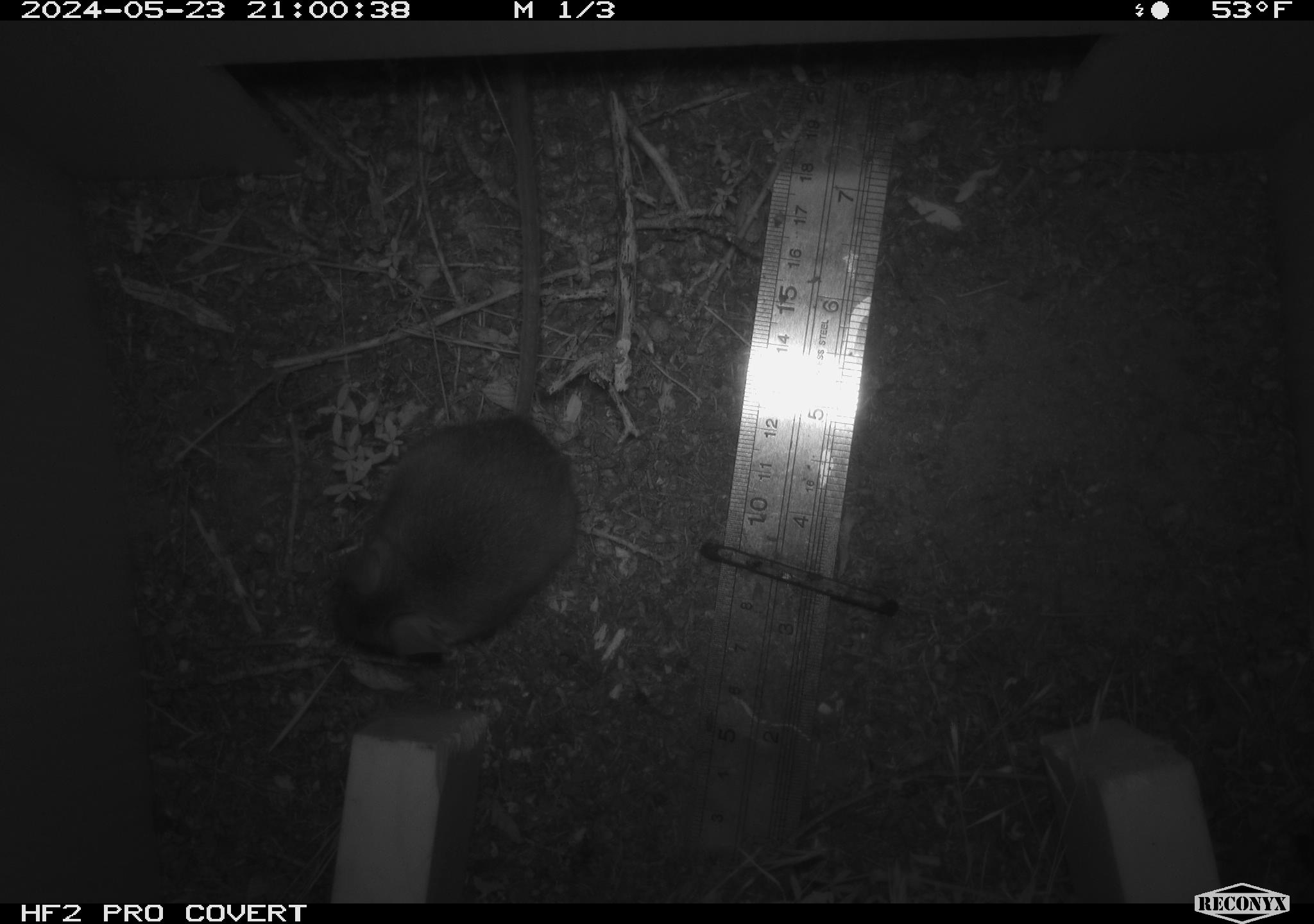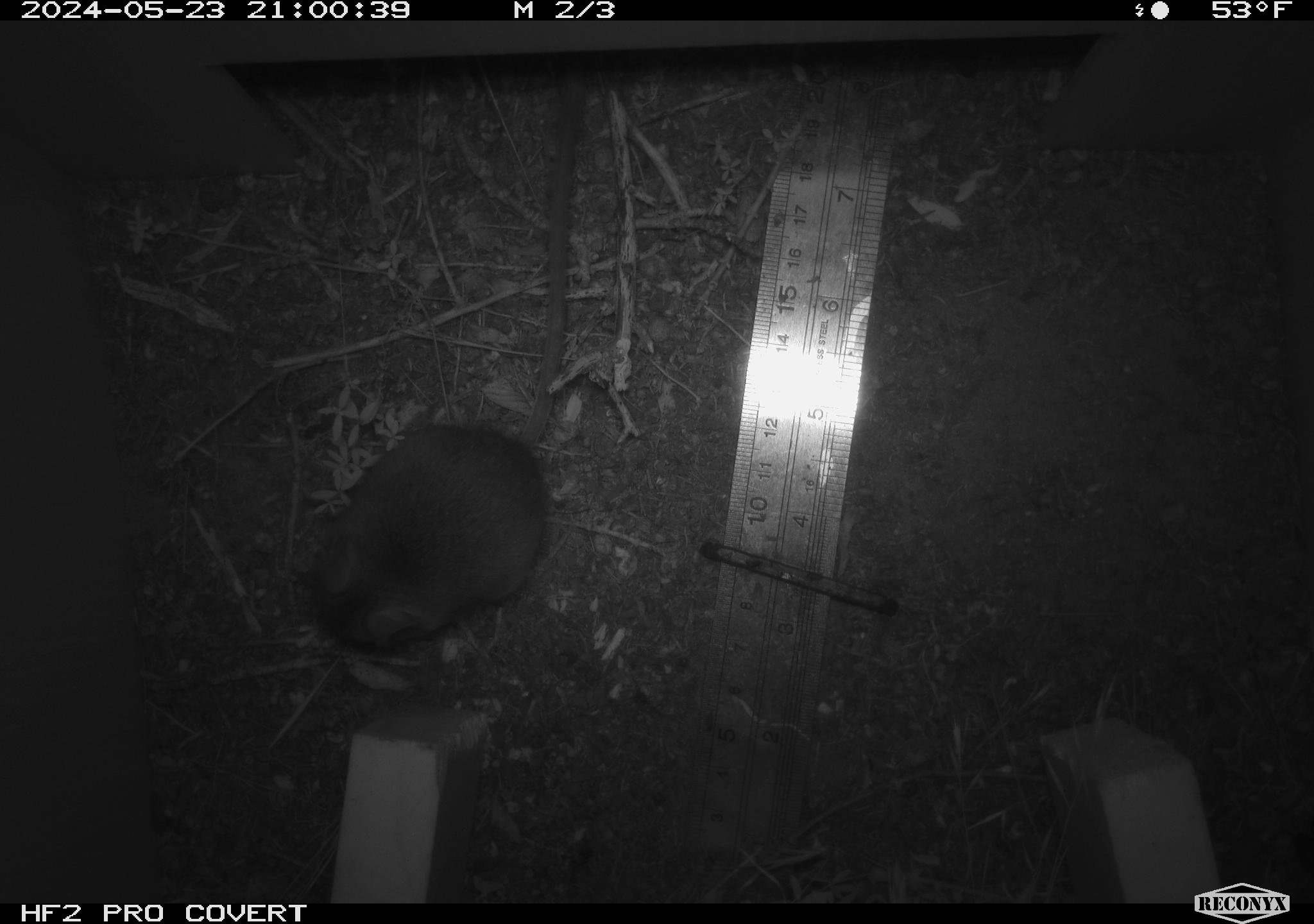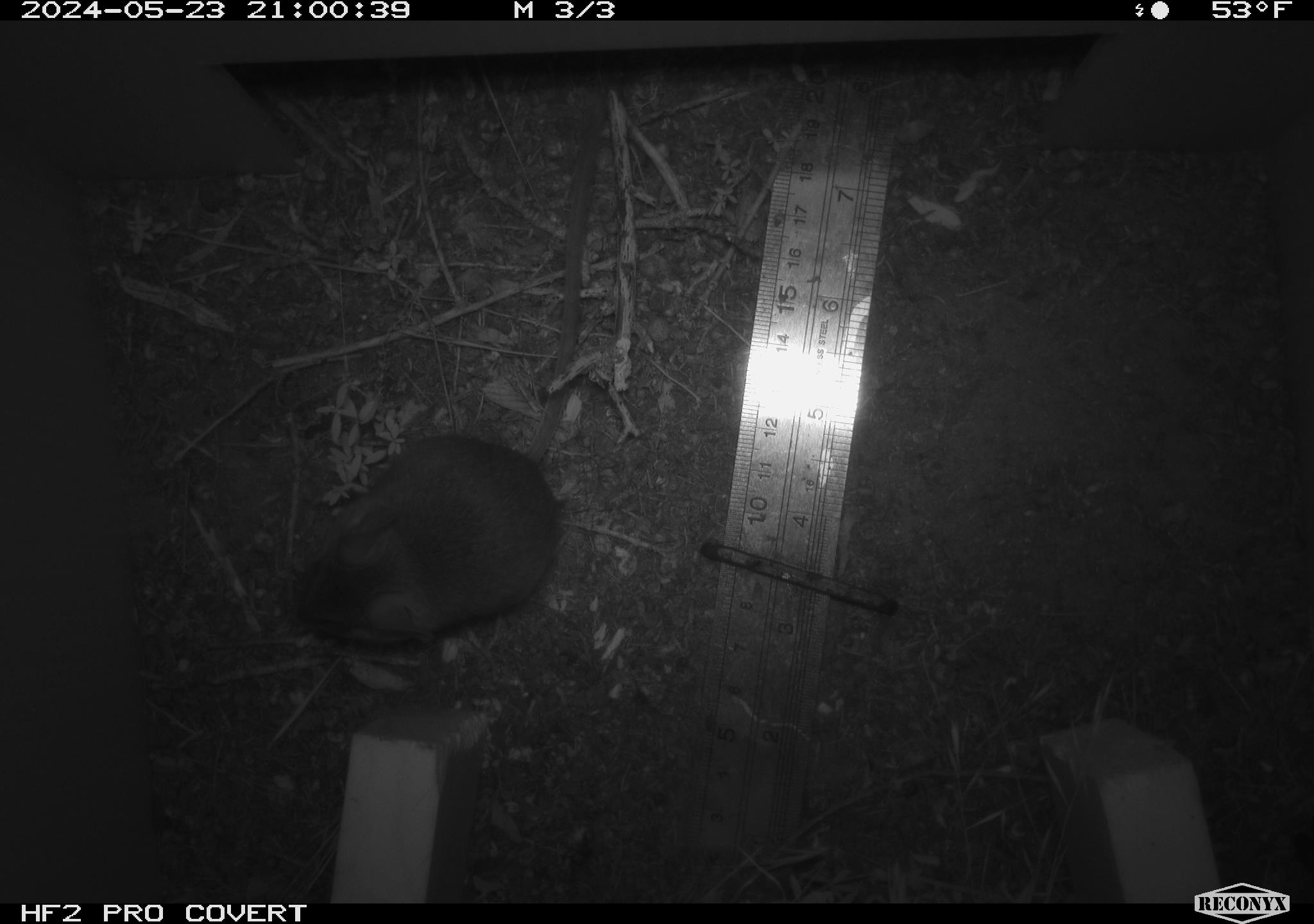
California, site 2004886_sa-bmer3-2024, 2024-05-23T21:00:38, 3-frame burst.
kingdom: Animalia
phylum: Chordata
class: Mammalia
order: Rodentia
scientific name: Rodentia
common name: mouse species